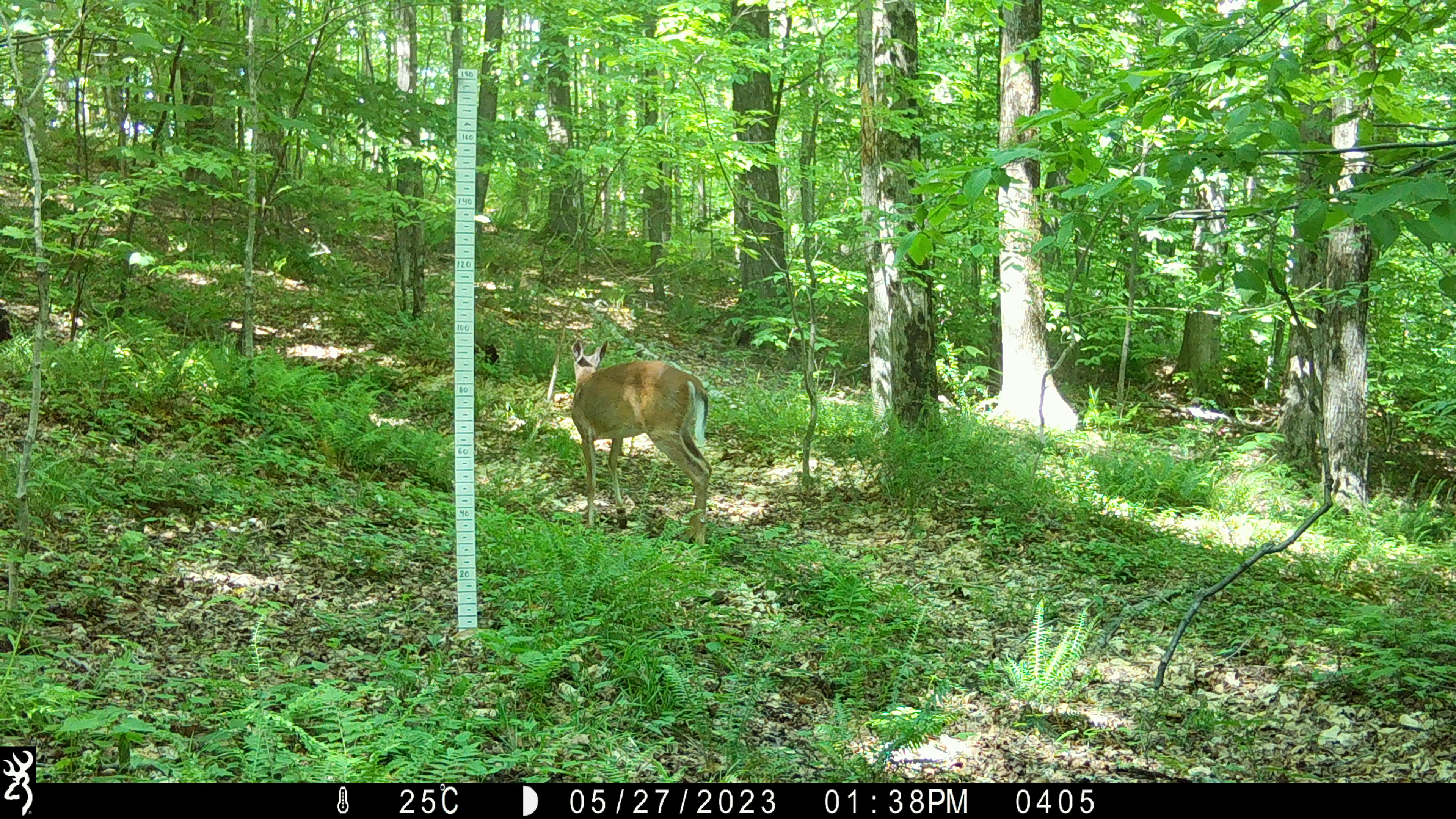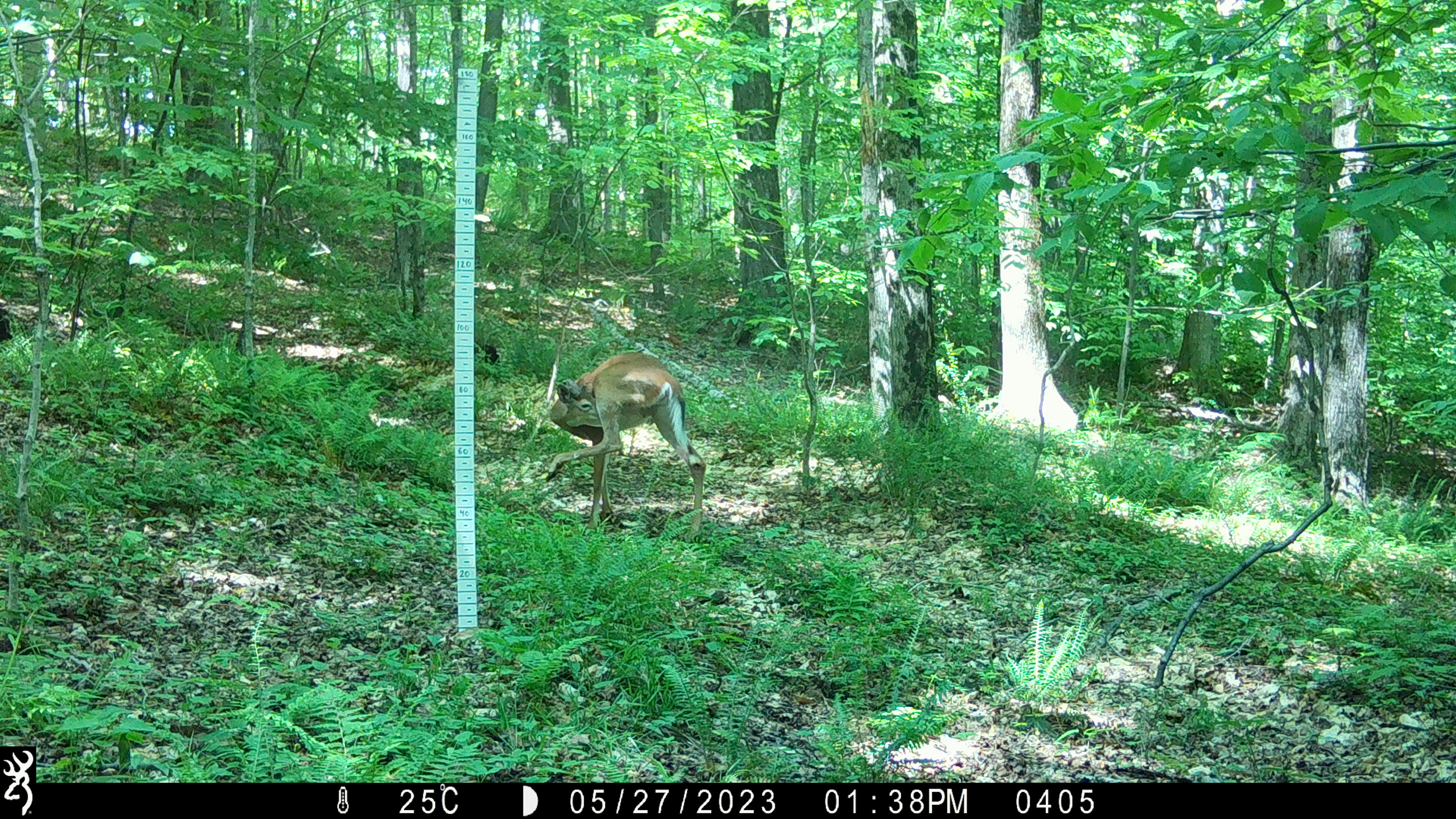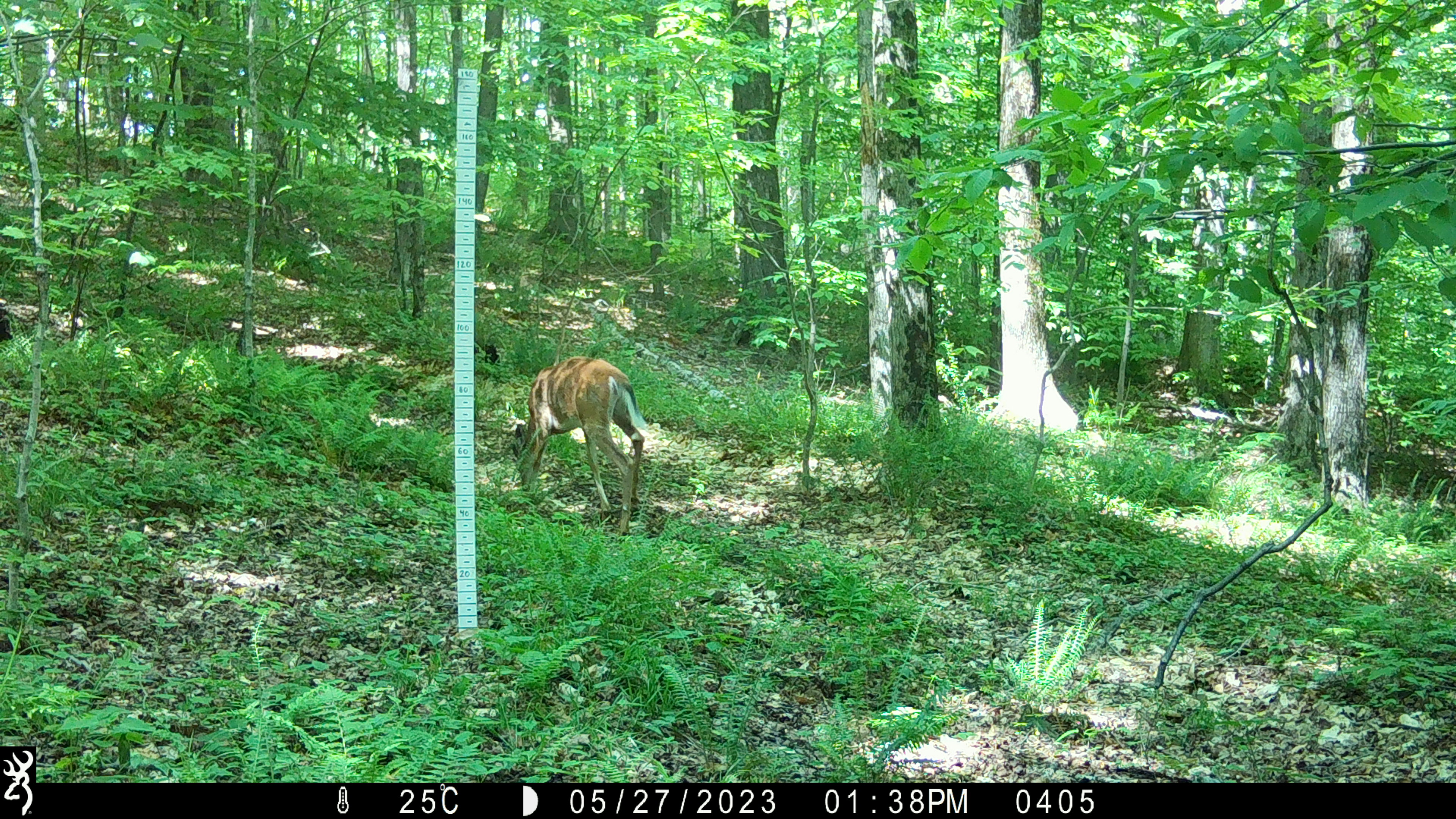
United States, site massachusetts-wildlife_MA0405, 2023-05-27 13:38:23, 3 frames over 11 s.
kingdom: Animalia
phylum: Chordata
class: Mammalia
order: Artiodactyla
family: Cervidae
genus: Odocoileus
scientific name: Odocoileus virginianus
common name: white-tailed deer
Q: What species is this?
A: White-tailed deer (Odocoileus virginianus).